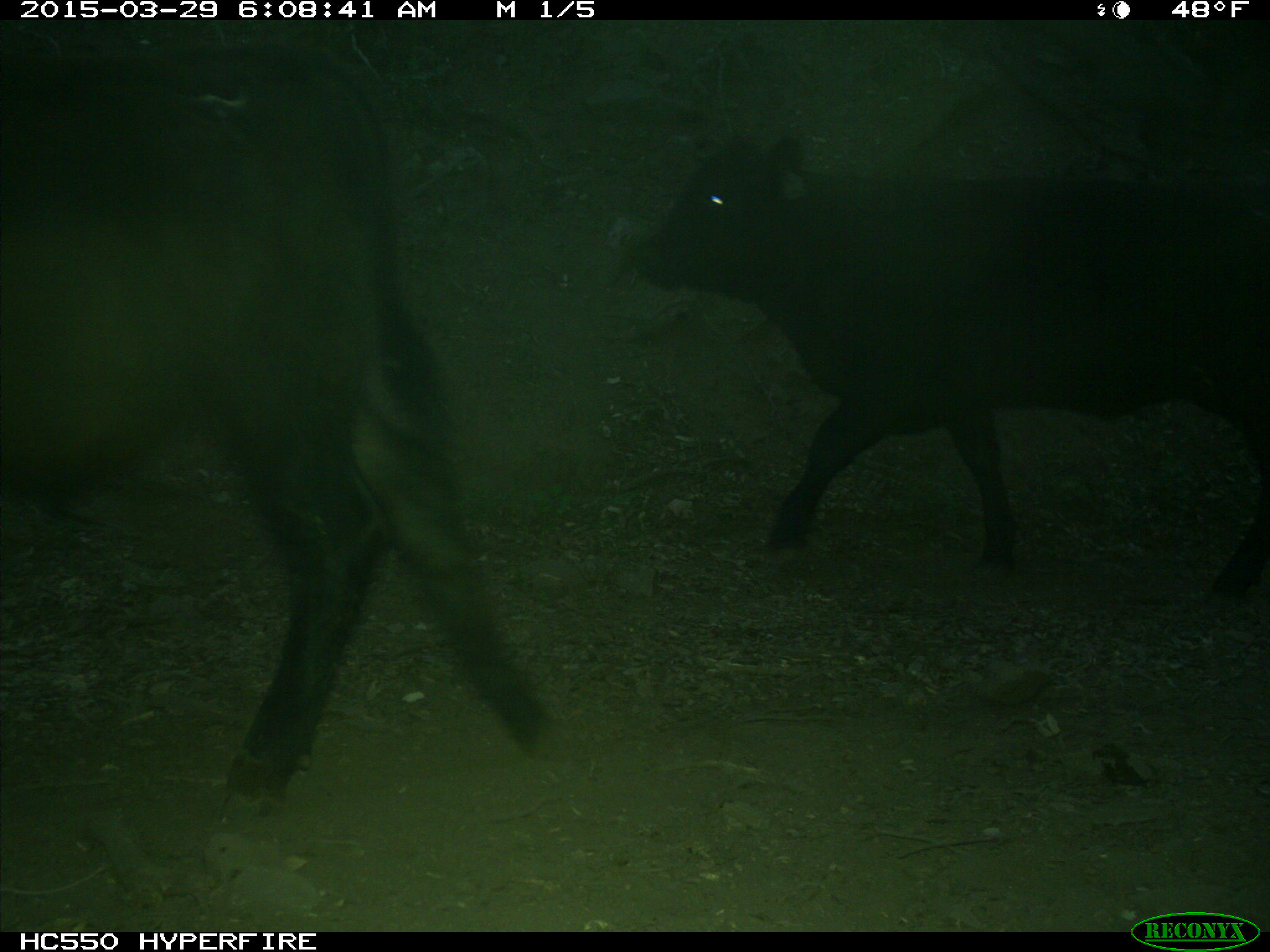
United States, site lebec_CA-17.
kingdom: Animalia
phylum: Chordata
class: Mammalia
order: Artiodactyla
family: Bovidae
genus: Bos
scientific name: Bos taurus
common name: domestic cow